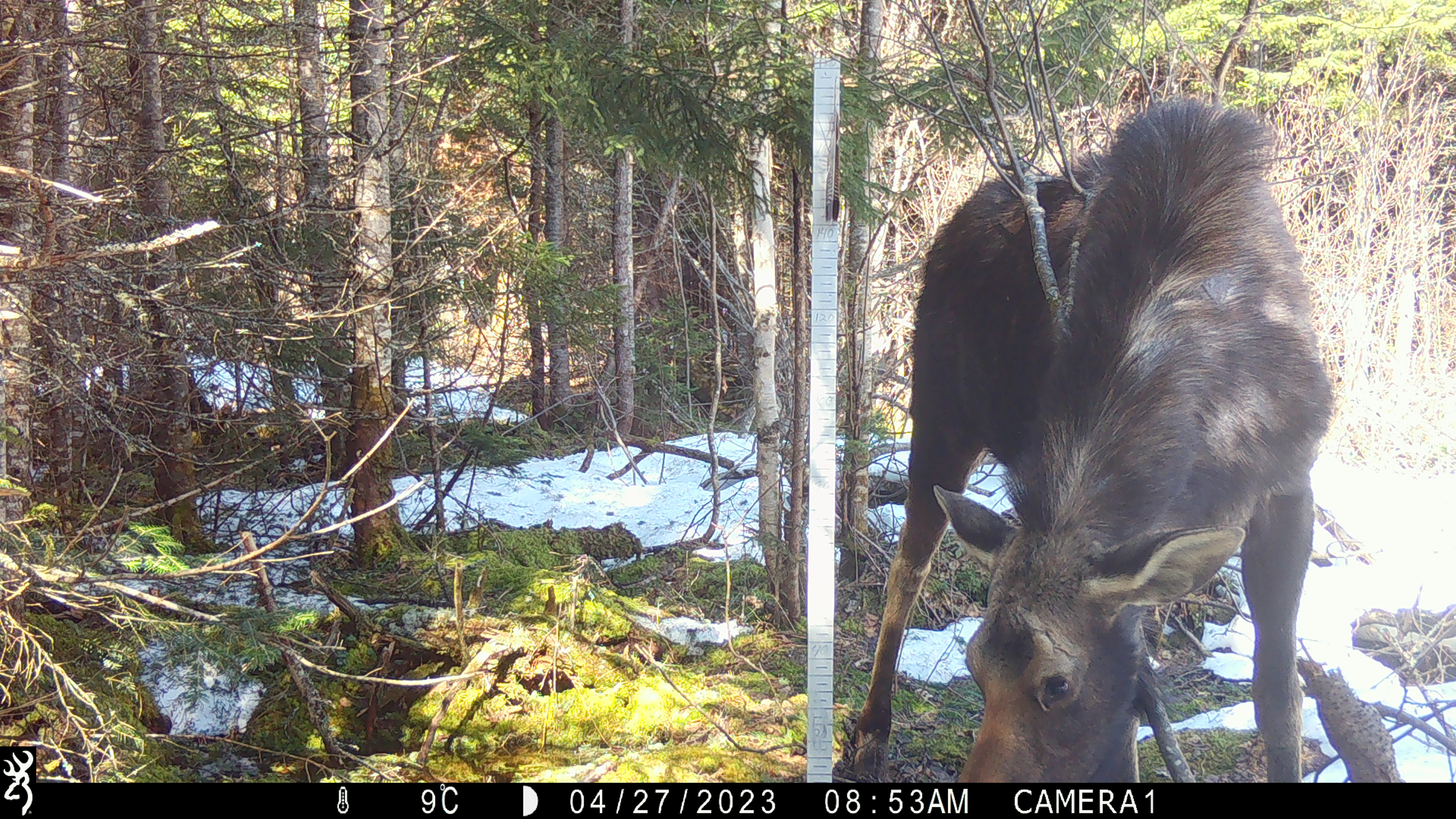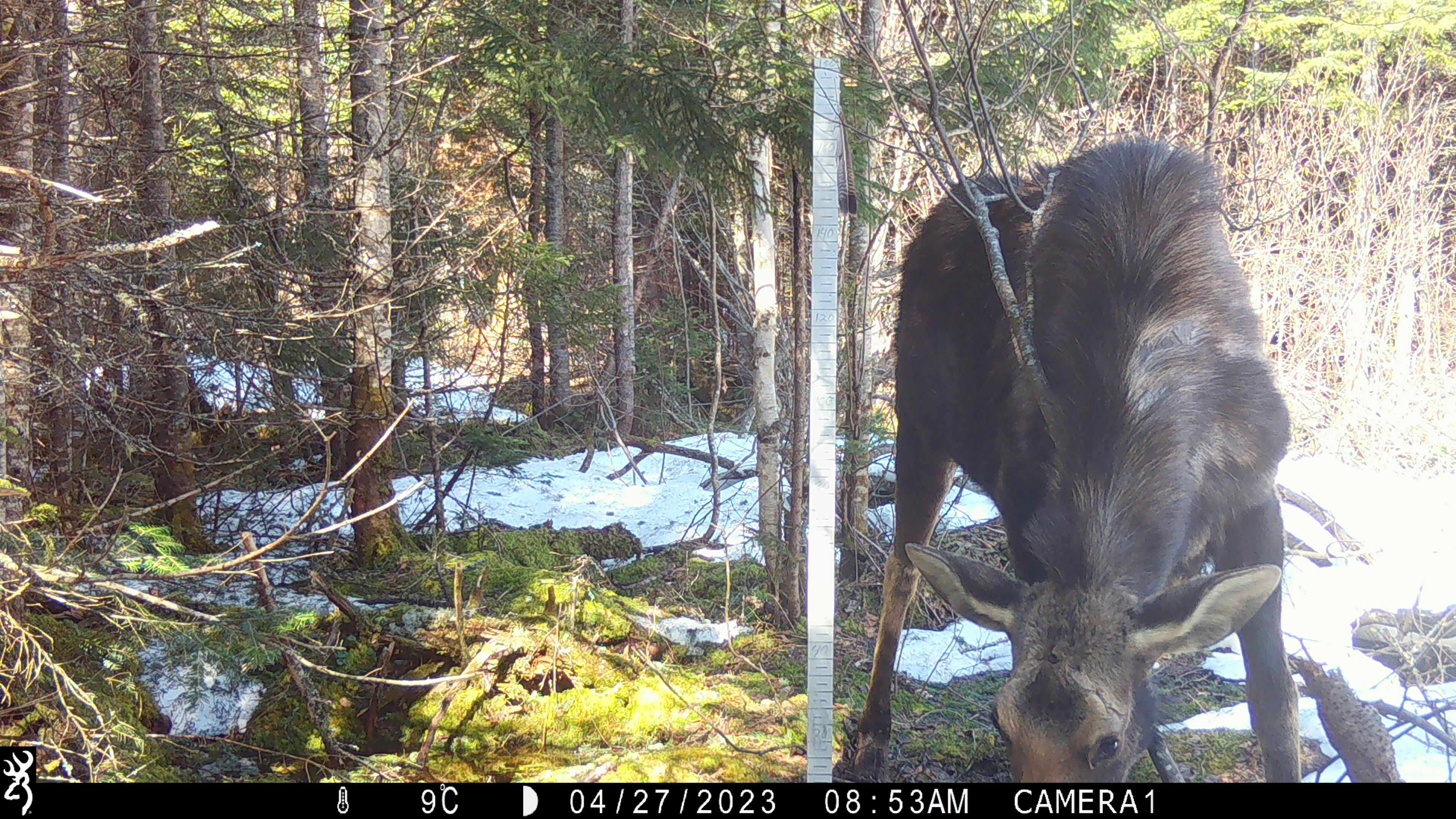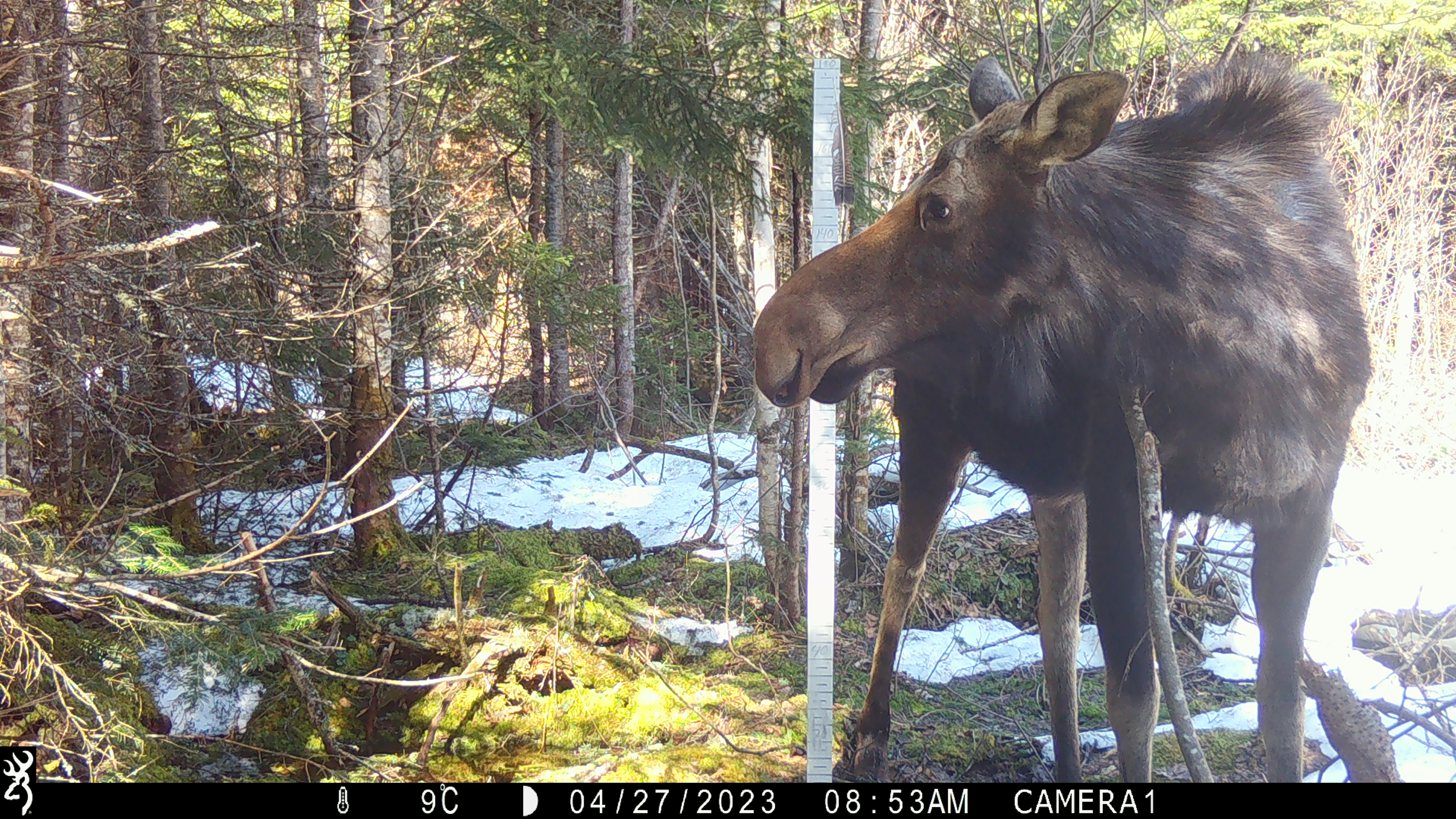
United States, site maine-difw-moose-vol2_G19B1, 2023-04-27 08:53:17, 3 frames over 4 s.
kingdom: Animalia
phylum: Chordata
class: Mammalia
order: Artiodactyla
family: Cervidae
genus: Alces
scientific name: Alces alces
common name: moose